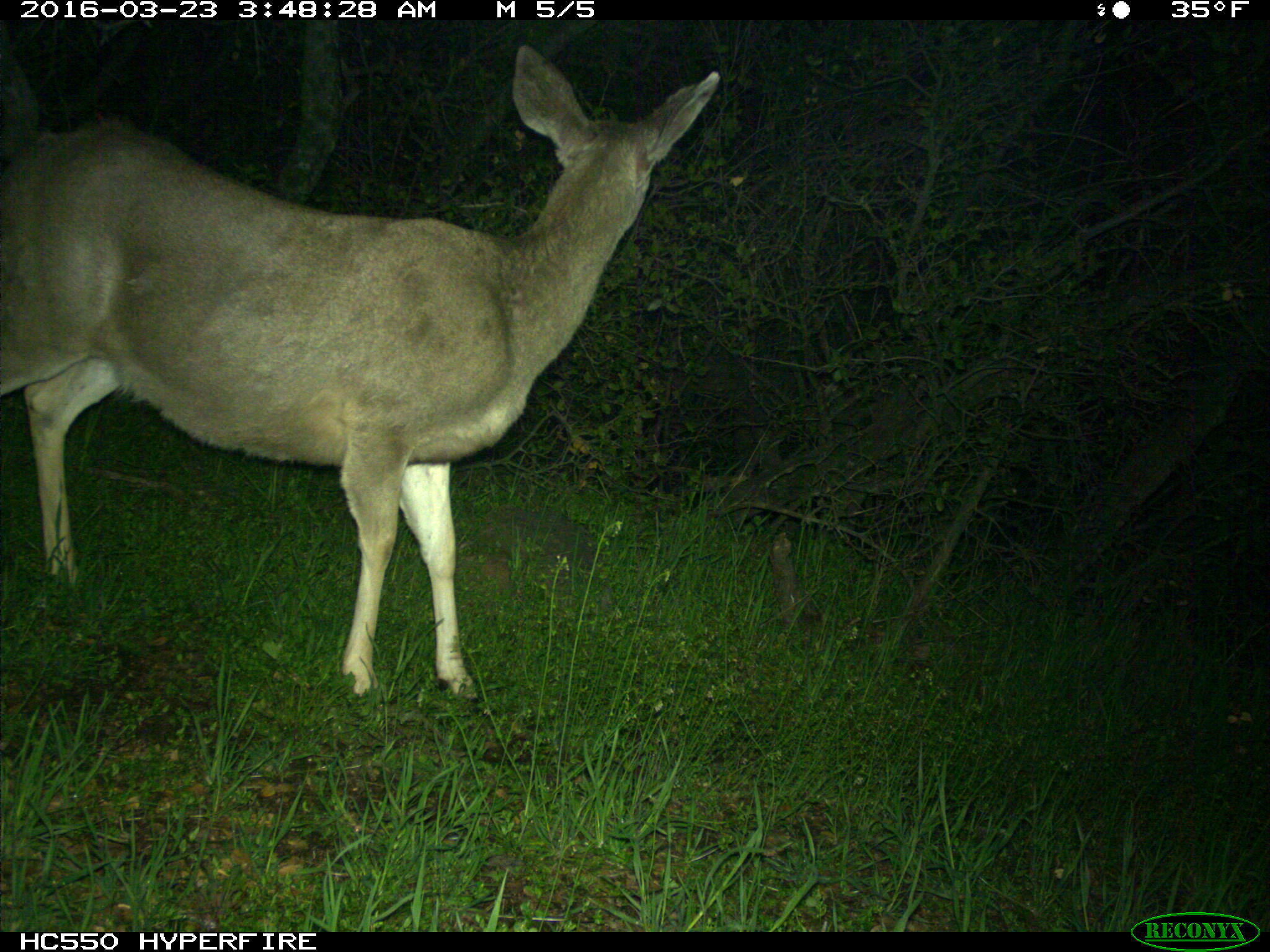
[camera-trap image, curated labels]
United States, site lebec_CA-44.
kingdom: Animalia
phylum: Chordata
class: Mammalia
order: Artiodactyla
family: Cervidae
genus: Odocoileus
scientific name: Odocoileus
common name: deer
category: unidentified deer